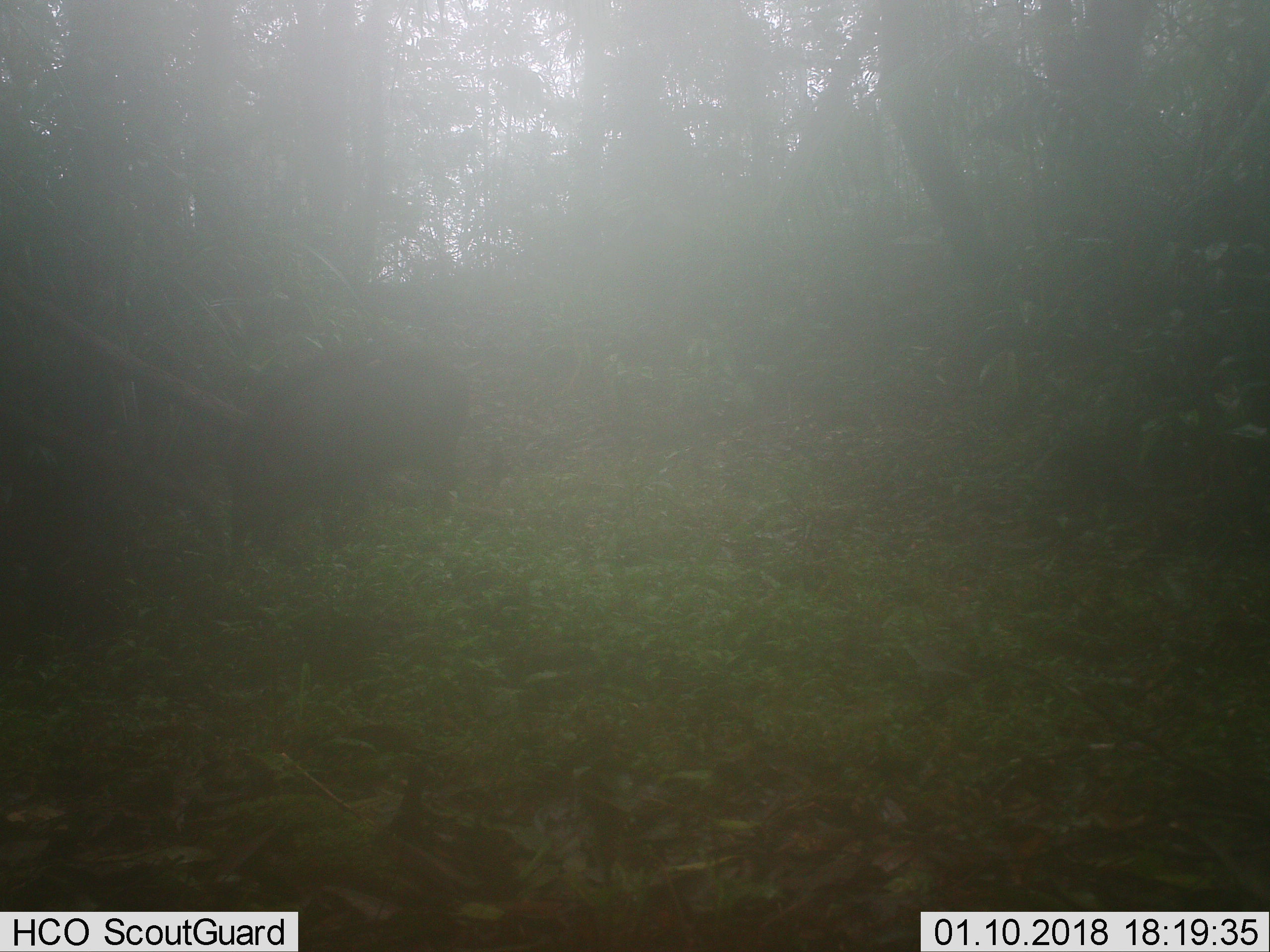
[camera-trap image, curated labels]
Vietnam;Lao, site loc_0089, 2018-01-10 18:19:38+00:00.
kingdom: Animalia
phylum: Chordata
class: Mammalia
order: Artiodactyla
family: Suidae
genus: Sus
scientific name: Sus scrofa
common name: eurasian wild pig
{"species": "eurasian wild pig (Sus scrofa)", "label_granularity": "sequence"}